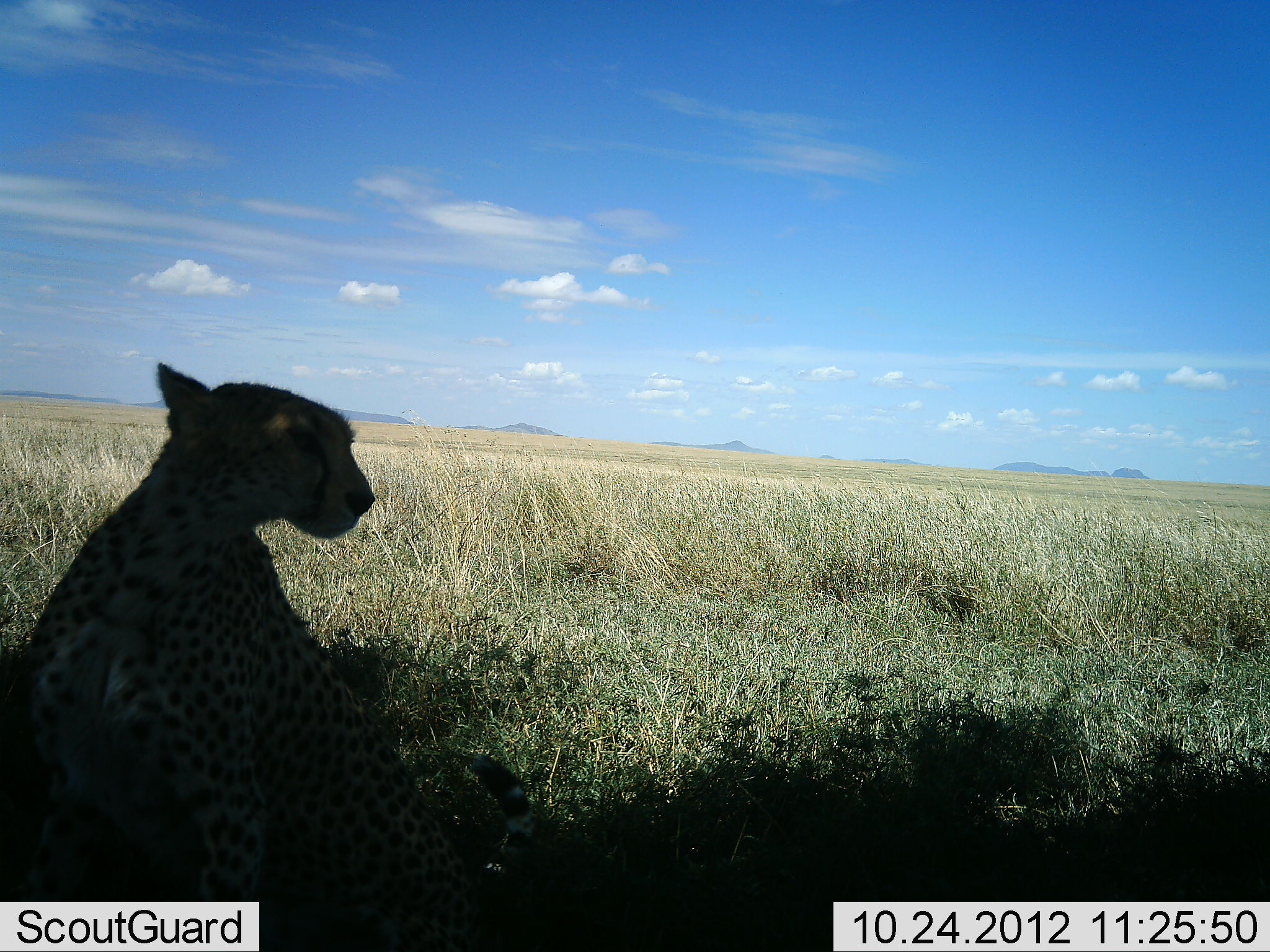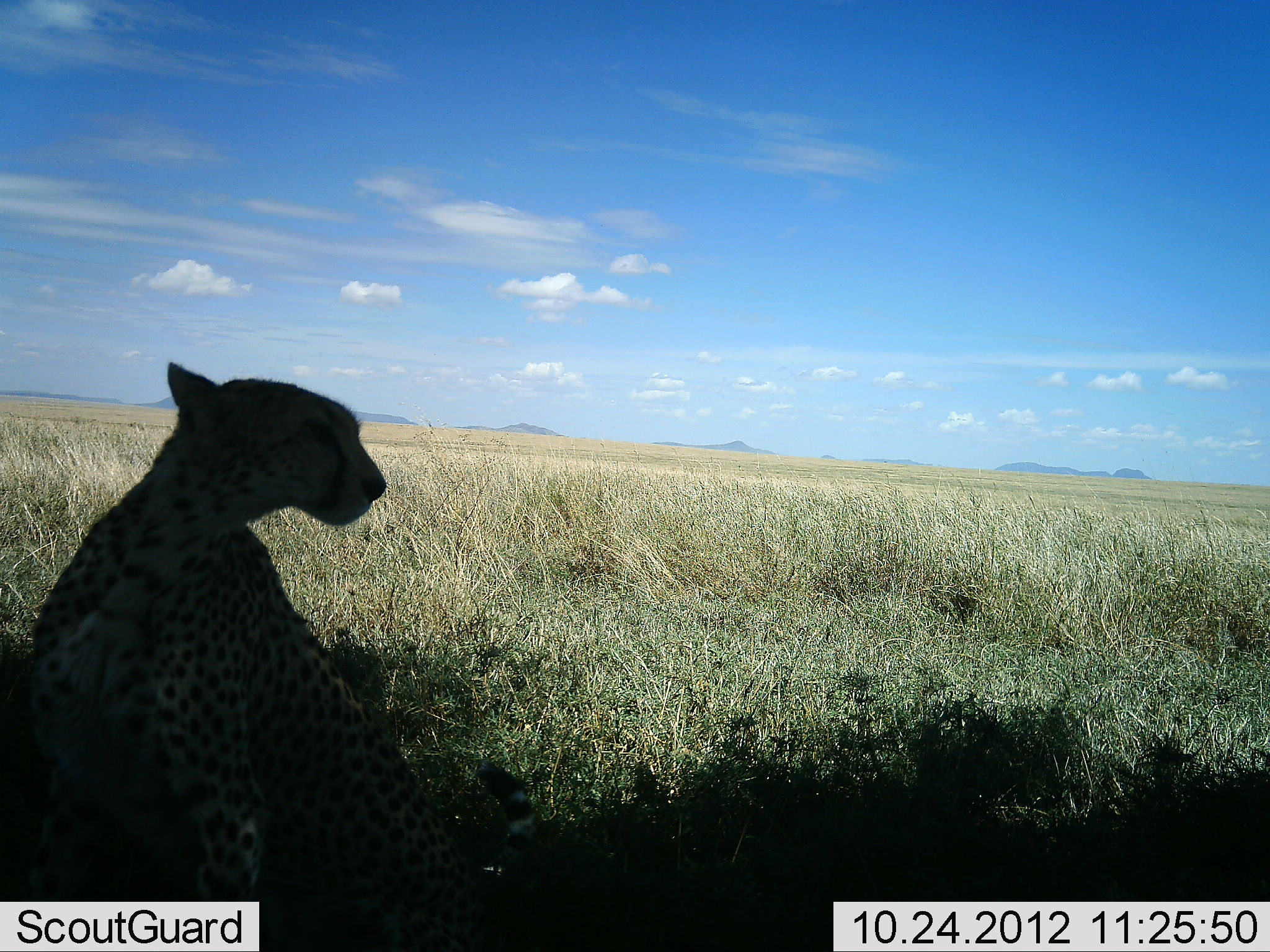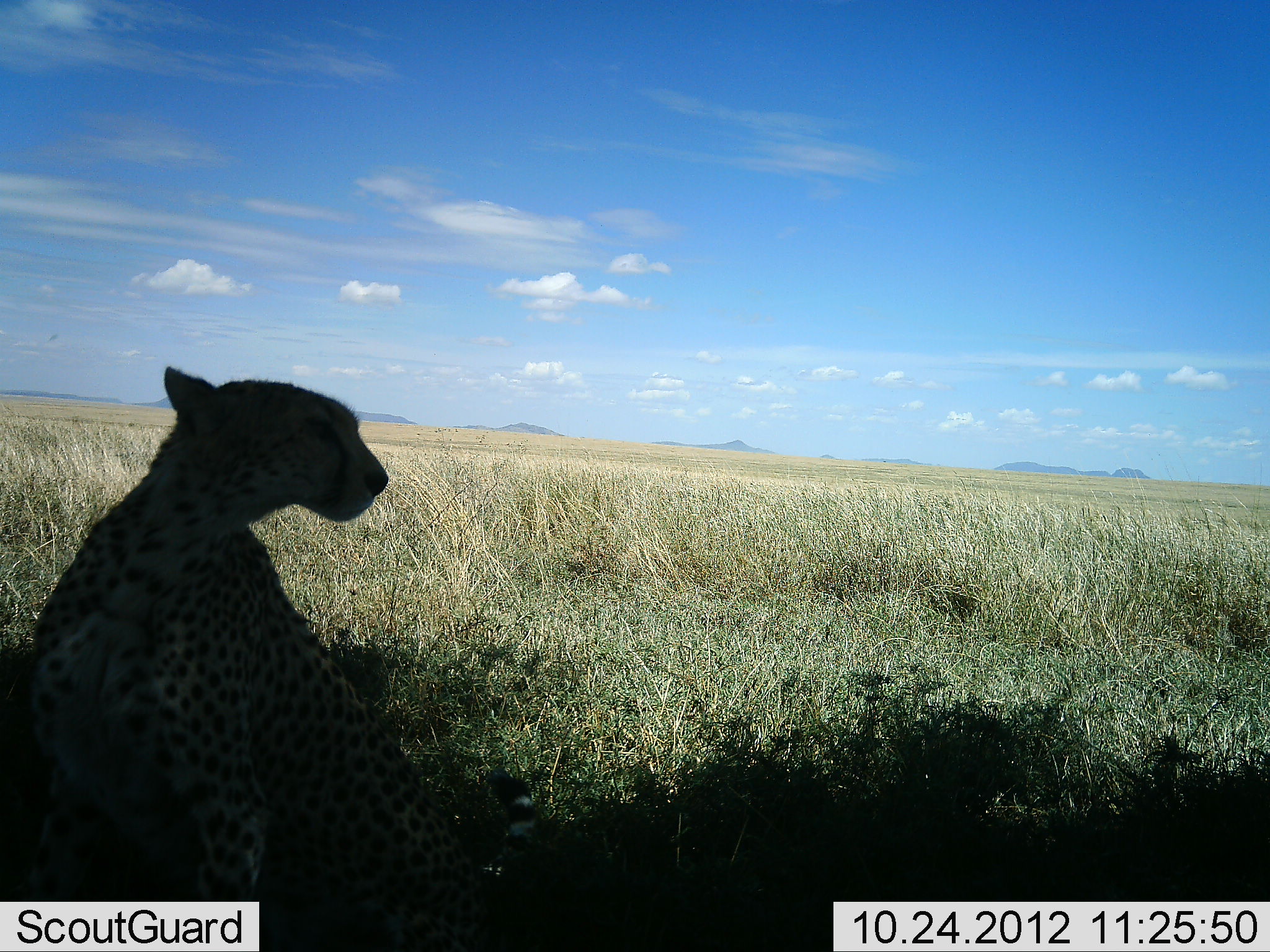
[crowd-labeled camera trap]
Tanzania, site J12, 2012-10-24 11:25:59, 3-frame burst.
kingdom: Animalia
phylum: Chordata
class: Mammalia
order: Carnivora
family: Felidae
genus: Acinonyx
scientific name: Acinonyx jubatus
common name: cheetah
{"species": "cheetah (Acinonyx jubatus)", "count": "1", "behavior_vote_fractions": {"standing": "0%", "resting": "100%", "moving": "0%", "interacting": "0%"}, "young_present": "0%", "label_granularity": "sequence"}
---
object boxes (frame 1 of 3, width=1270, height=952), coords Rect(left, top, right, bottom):
animal: Rect(1, 361, 552, 952)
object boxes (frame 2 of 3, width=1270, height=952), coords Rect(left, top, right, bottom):
animal: Rect(1, 361, 552, 952)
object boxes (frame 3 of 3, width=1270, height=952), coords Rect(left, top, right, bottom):
animal: Rect(1, 366, 542, 952)